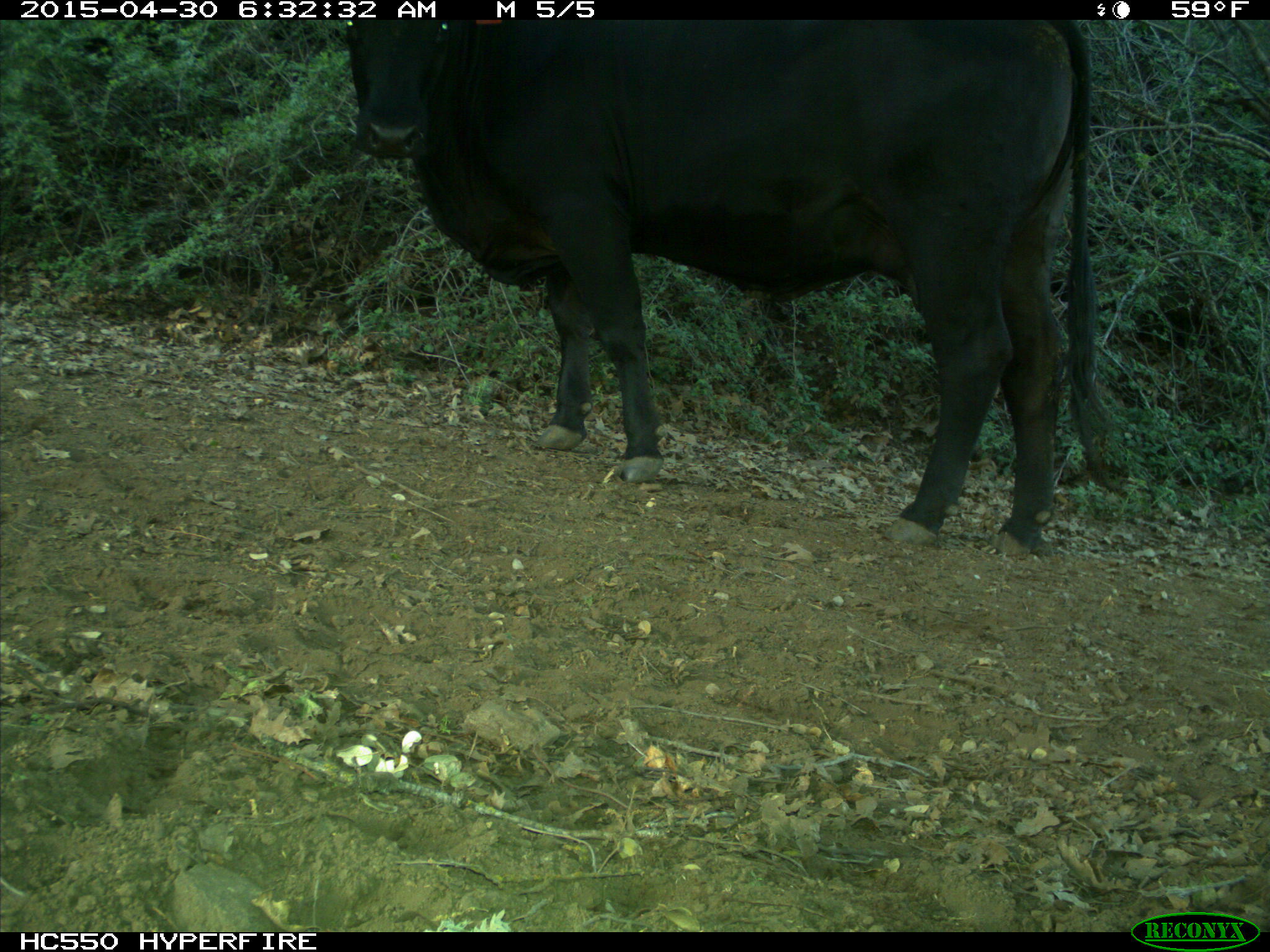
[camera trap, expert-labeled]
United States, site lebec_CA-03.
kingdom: Animalia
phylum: Chordata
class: Mammalia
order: Artiodactyla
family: Bovidae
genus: Bos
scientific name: Bos taurus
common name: domestic cow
Bos taurus (domestic cow).